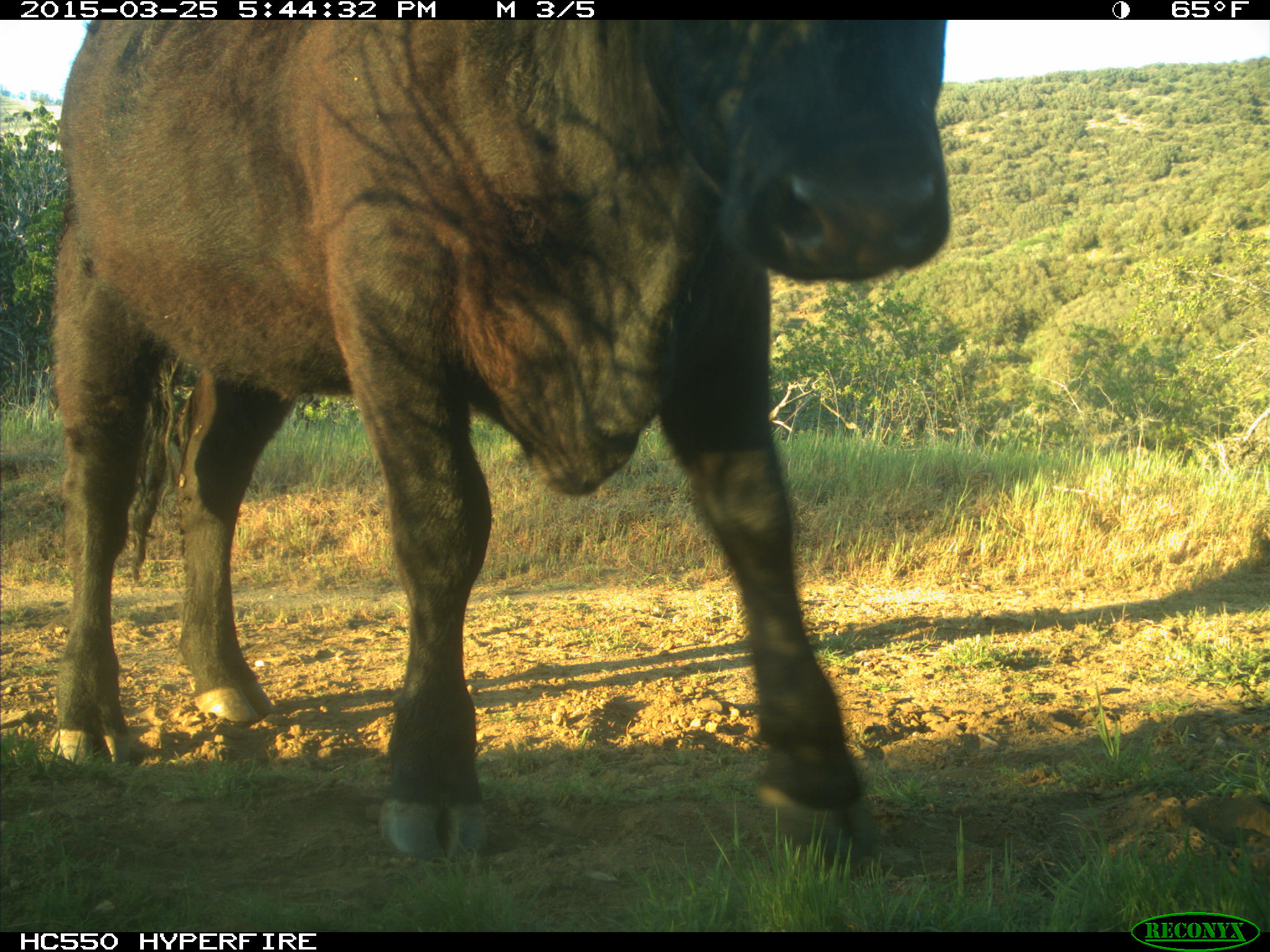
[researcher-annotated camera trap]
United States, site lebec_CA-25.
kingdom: Animalia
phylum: Chordata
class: Mammalia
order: Artiodactyla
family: Bovidae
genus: Bos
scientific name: Bos taurus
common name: domestic cow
Bos taurus (domestic cow).